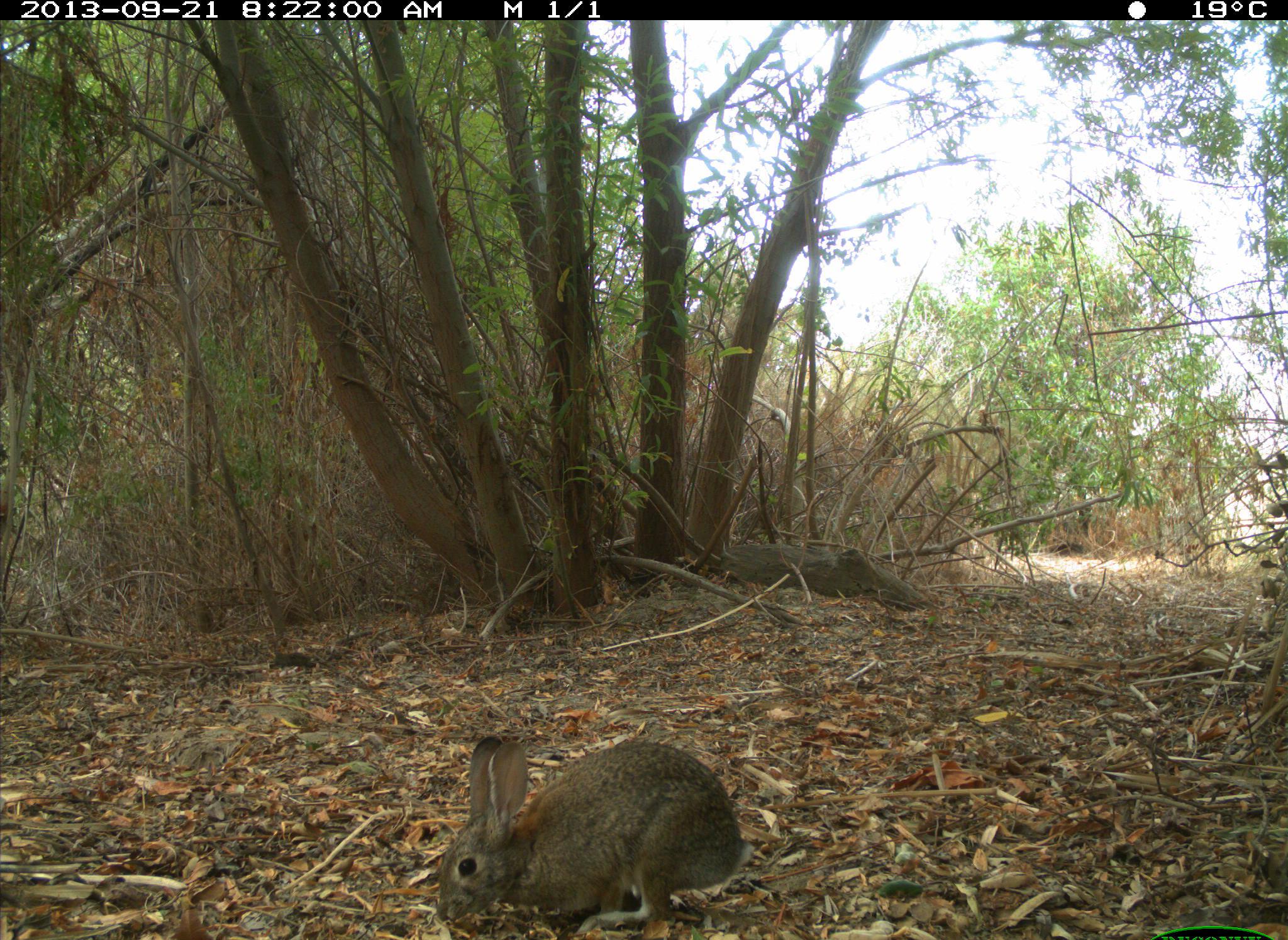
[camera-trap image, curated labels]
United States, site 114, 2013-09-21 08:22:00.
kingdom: Animalia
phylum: Chordata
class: Mammalia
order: Lagomorpha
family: Leporidae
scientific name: Leporidae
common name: rabbits and hares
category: rabbit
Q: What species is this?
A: Rabbit (rabbits and hares) (Leporidae).